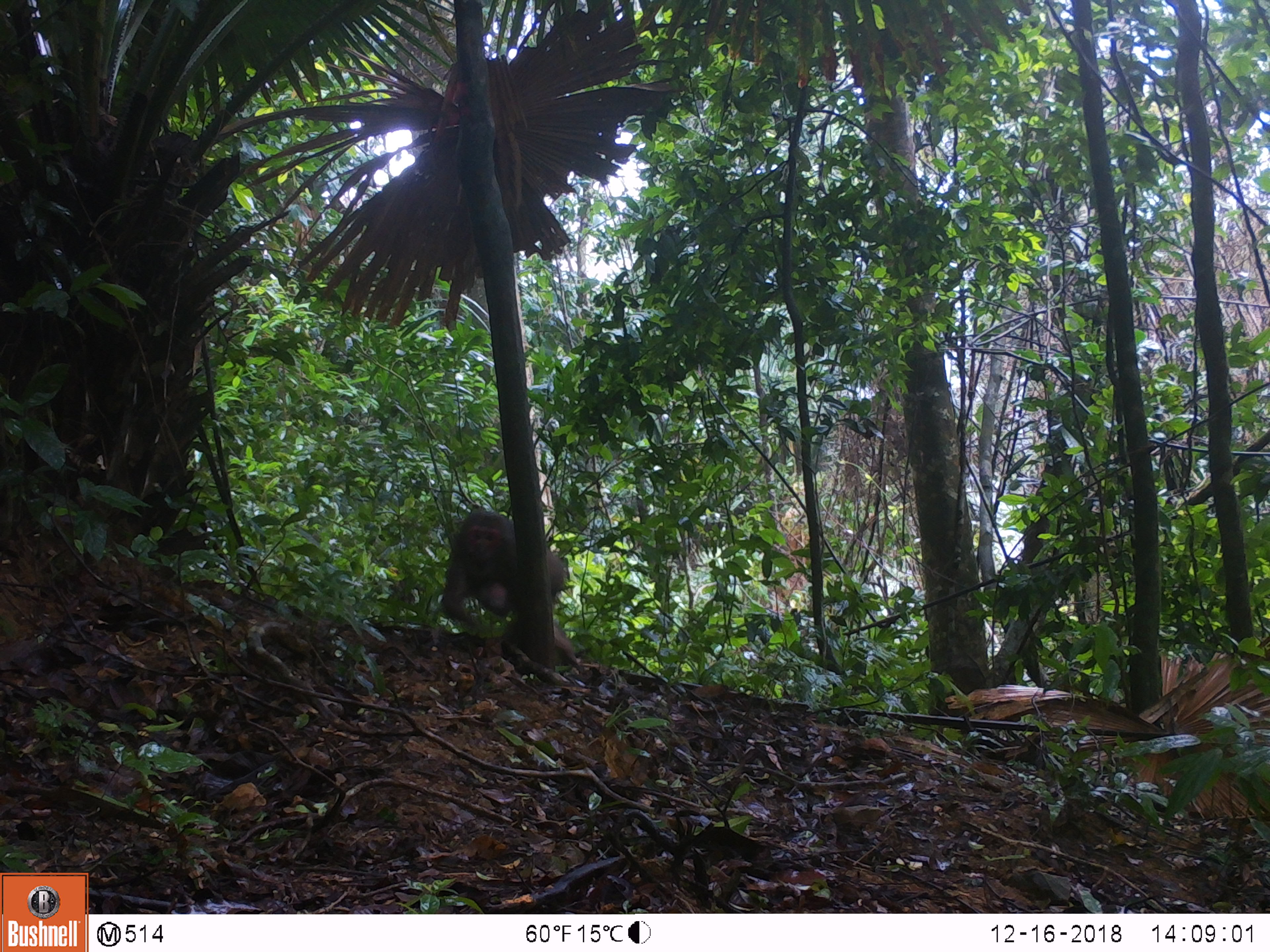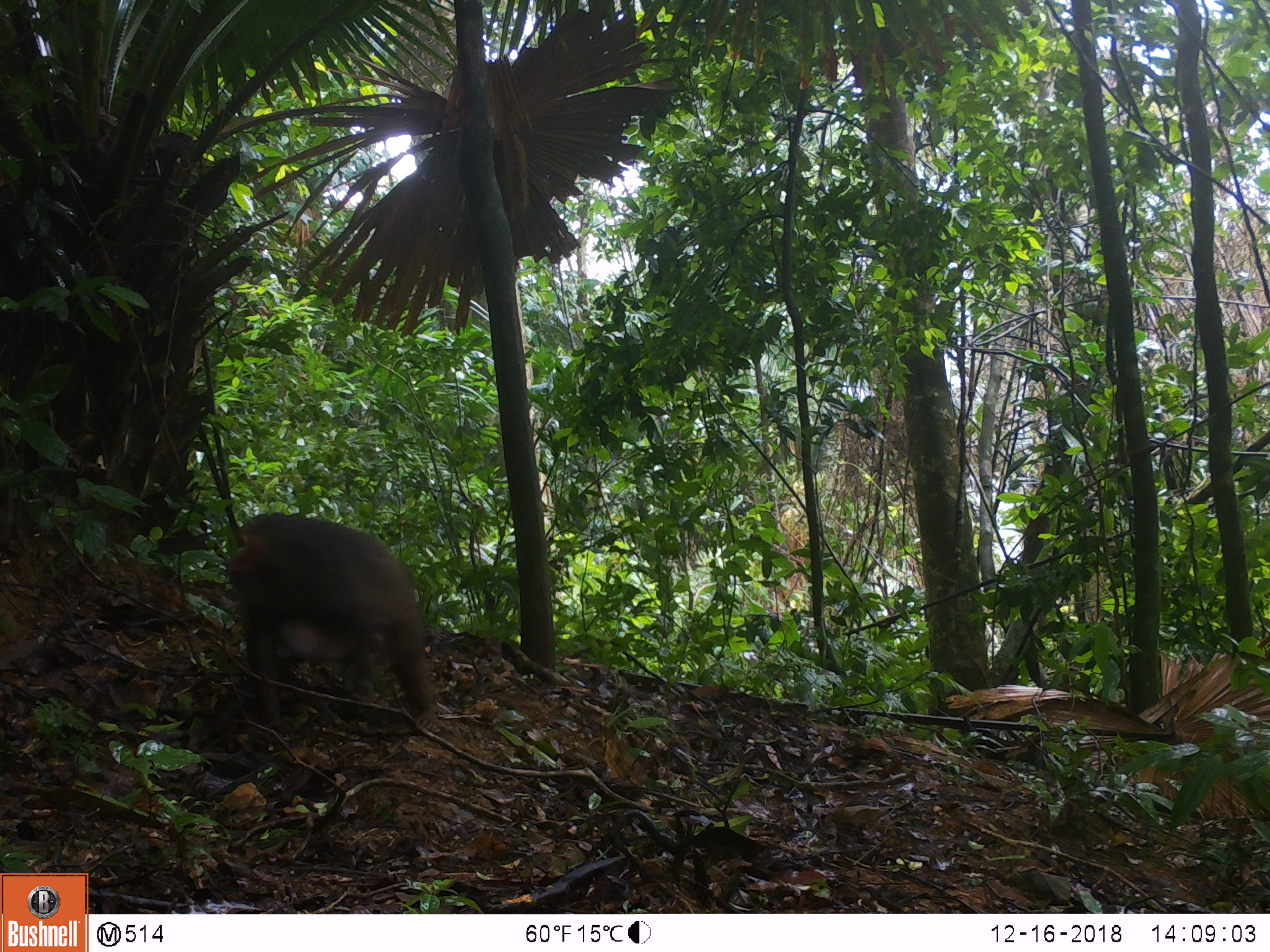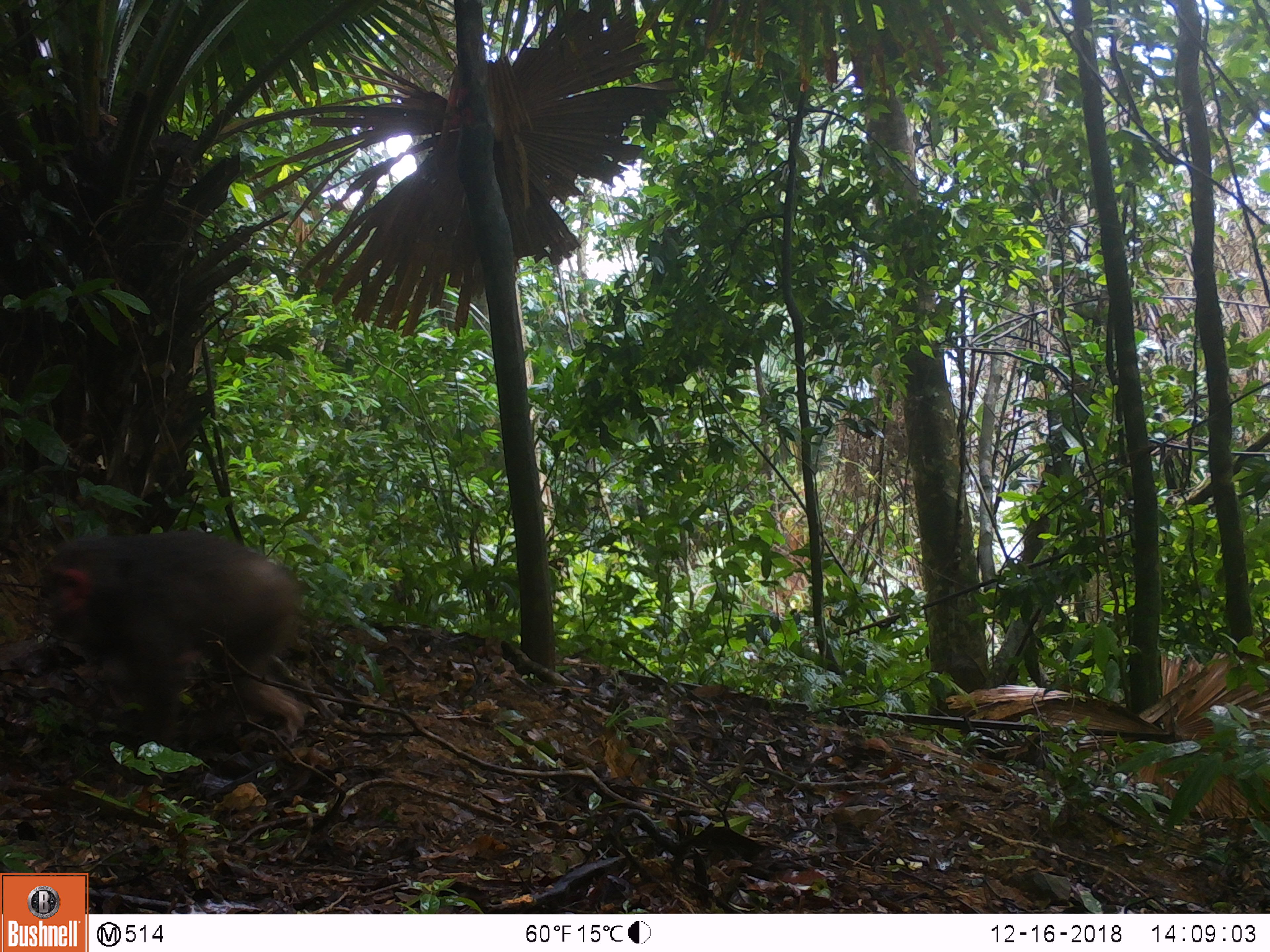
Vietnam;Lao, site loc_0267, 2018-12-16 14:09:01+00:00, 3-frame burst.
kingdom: Animalia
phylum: Chordata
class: Mammalia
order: Primates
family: Cercopithecidae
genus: Macaca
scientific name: Macaca arctoides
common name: stump-tailed macaque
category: stump tailed macaque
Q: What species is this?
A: Stump tailed macaque (stump-tailed macaque) (Macaca arctoides).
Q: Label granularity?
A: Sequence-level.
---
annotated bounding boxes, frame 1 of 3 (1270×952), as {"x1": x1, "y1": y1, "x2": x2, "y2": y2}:
stump tailed macaque: {"x1": 438, "y1": 508, "x2": 587, "y2": 673}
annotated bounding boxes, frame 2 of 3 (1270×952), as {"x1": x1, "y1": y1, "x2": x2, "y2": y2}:
stump tailed macaque: {"x1": 220, "y1": 512, "x2": 433, "y2": 725}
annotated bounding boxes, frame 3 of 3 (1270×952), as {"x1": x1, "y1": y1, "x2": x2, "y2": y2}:
stump tailed macaque: {"x1": 1, "y1": 528, "x2": 308, "y2": 754}